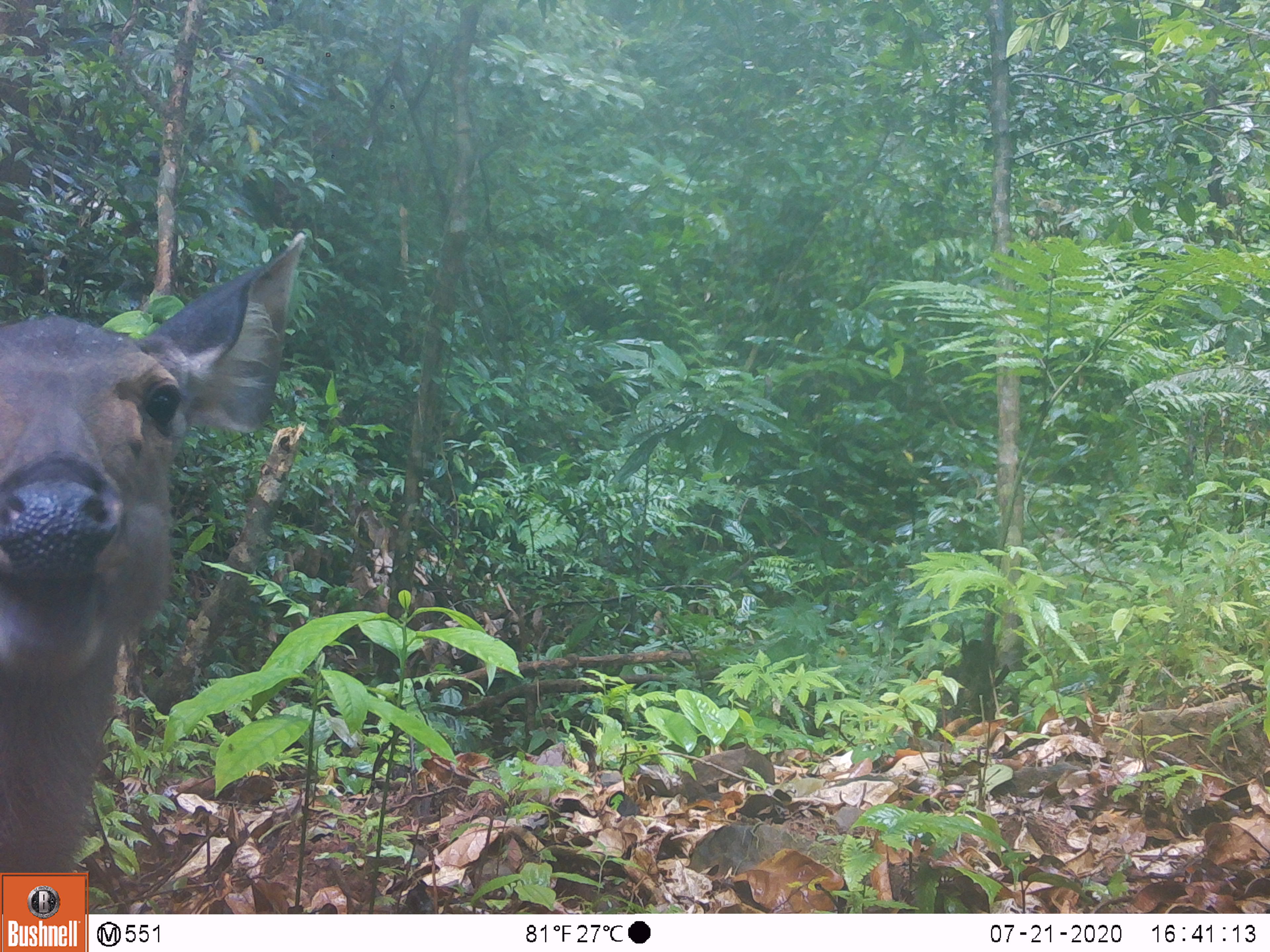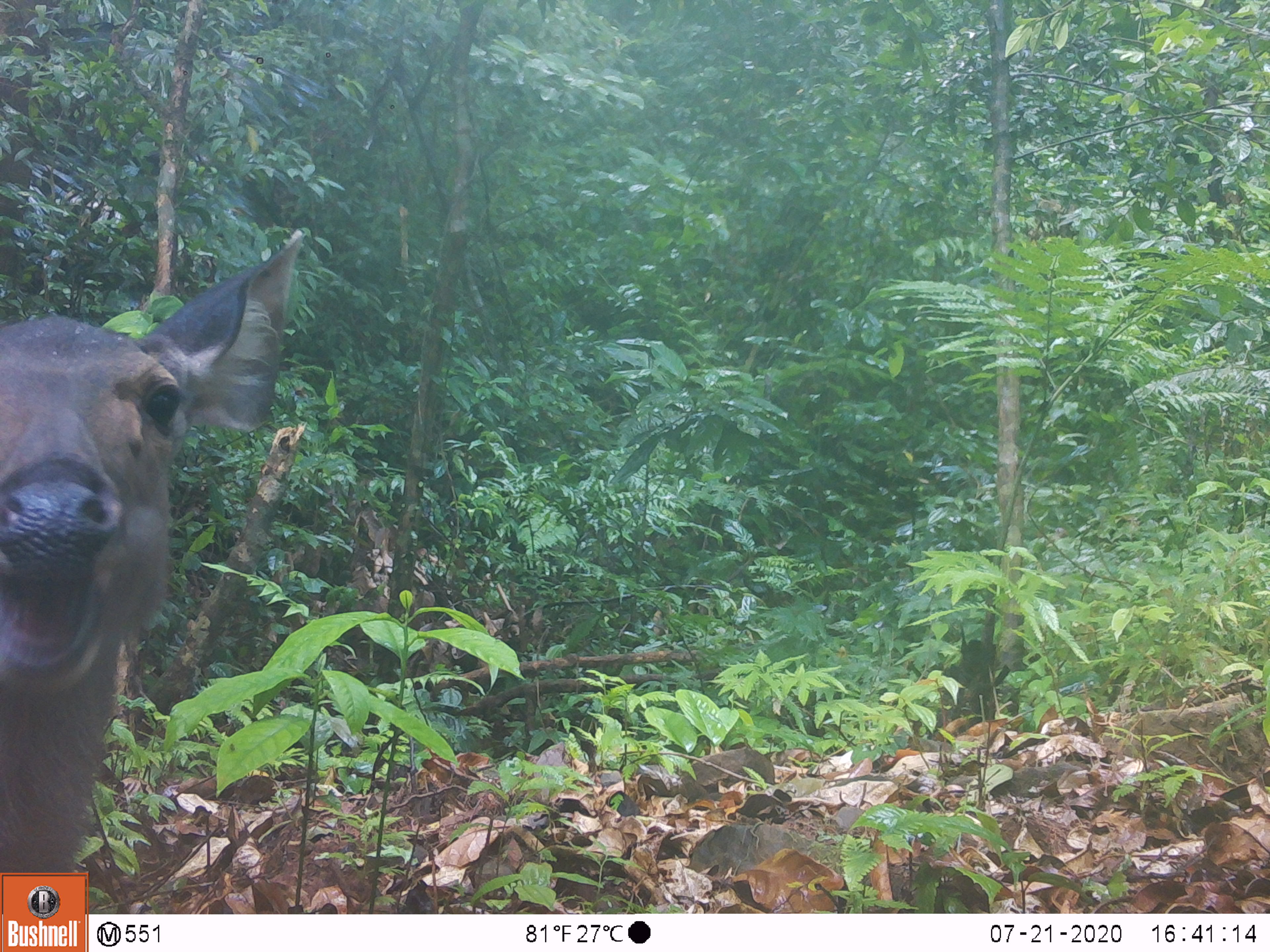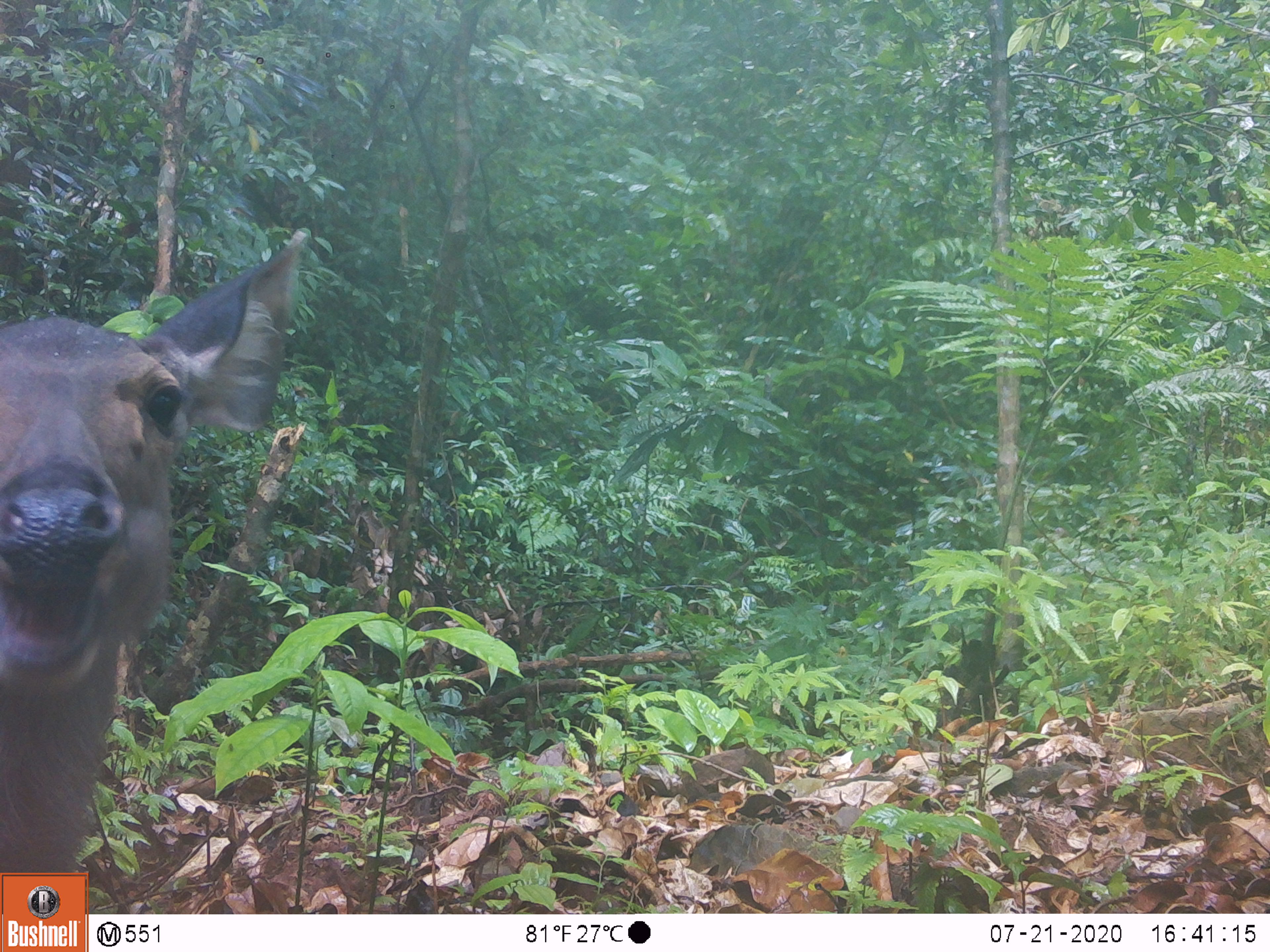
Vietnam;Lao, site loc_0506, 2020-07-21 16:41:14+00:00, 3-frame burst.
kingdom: Animalia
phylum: Chordata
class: Mammalia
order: Artiodactyla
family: Cervidae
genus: Rusa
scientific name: Rusa unicolor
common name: sambar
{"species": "sambar (Rusa unicolor)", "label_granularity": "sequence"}